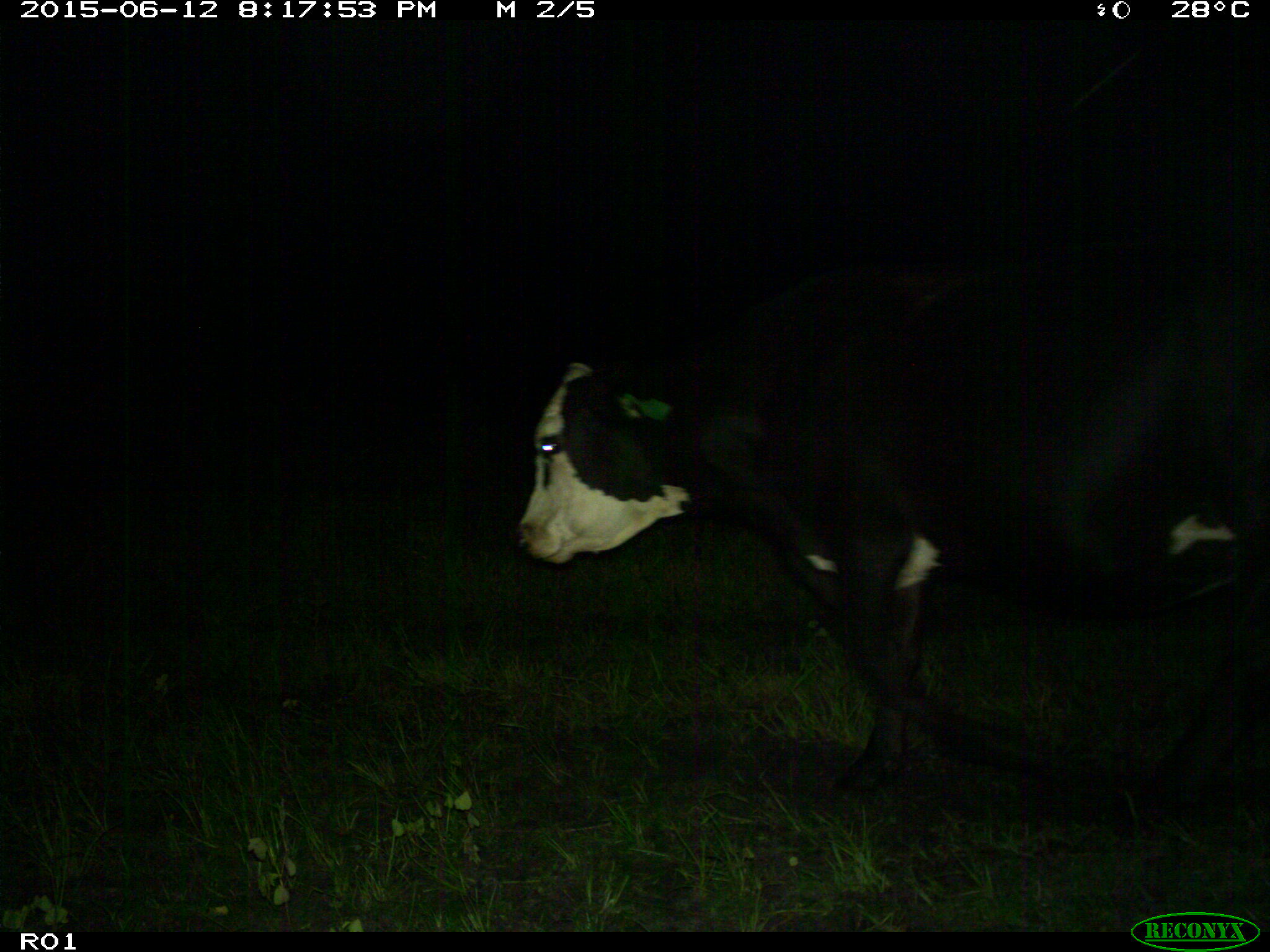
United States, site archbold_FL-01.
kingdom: Animalia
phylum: Chordata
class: Mammalia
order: Artiodactyla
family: Bovidae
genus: Bos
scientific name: Bos taurus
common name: domestic cow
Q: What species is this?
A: Bos taurus (domestic cow).